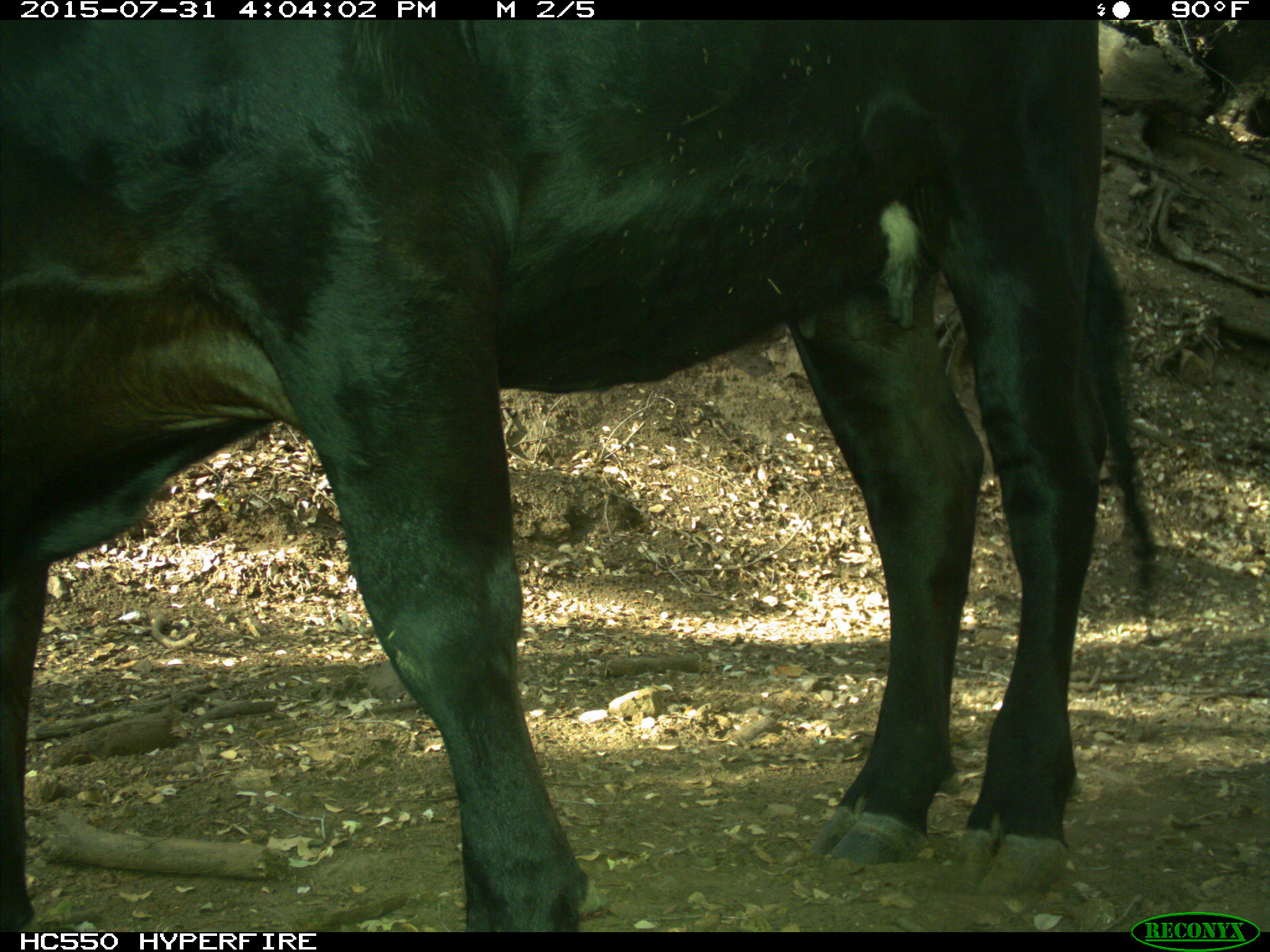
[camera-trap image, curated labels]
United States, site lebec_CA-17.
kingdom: Animalia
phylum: Chordata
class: Mammalia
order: Artiodactyla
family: Bovidae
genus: Bos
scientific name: Bos taurus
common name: domestic cow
Bos taurus (domestic cow).